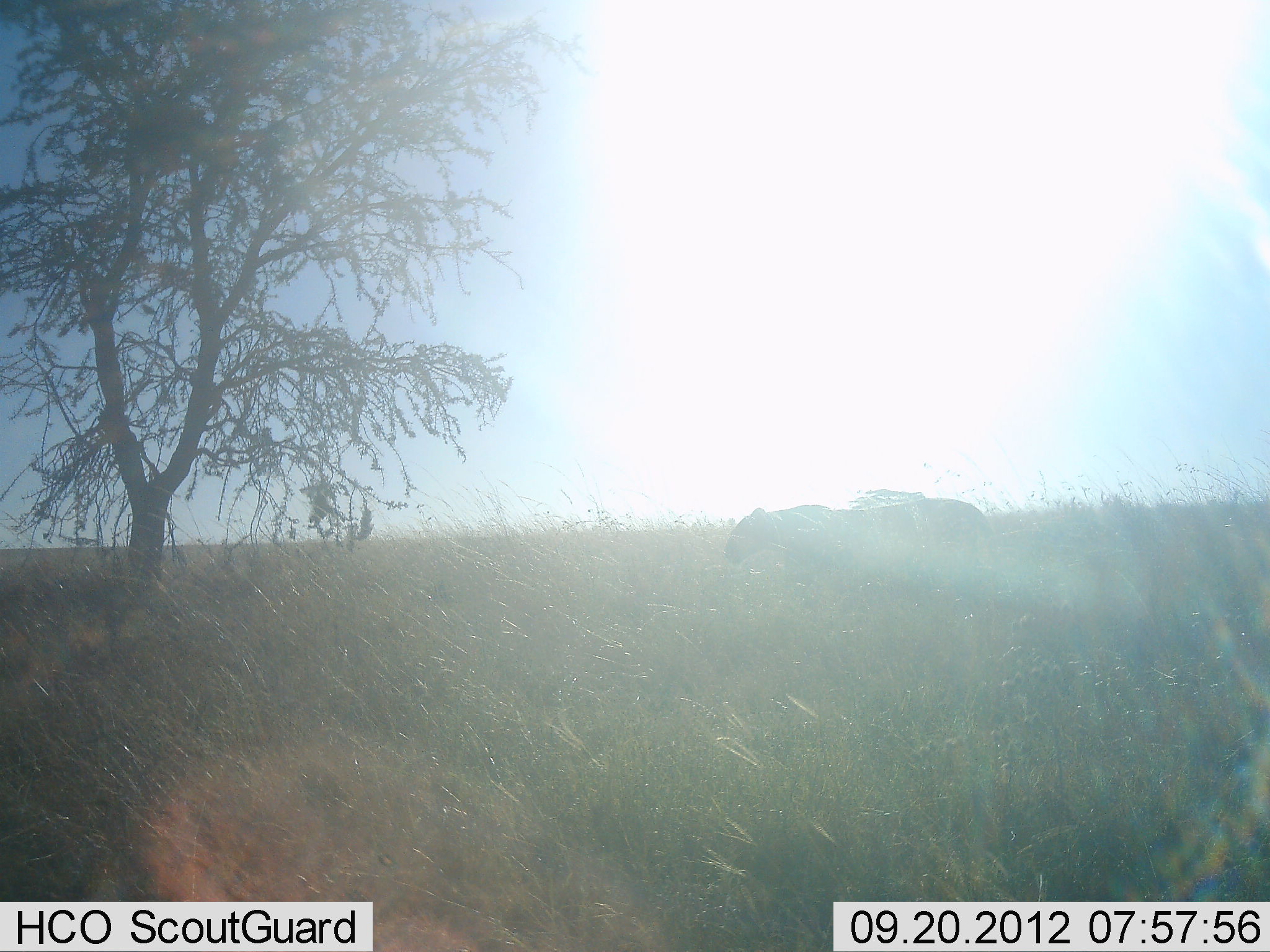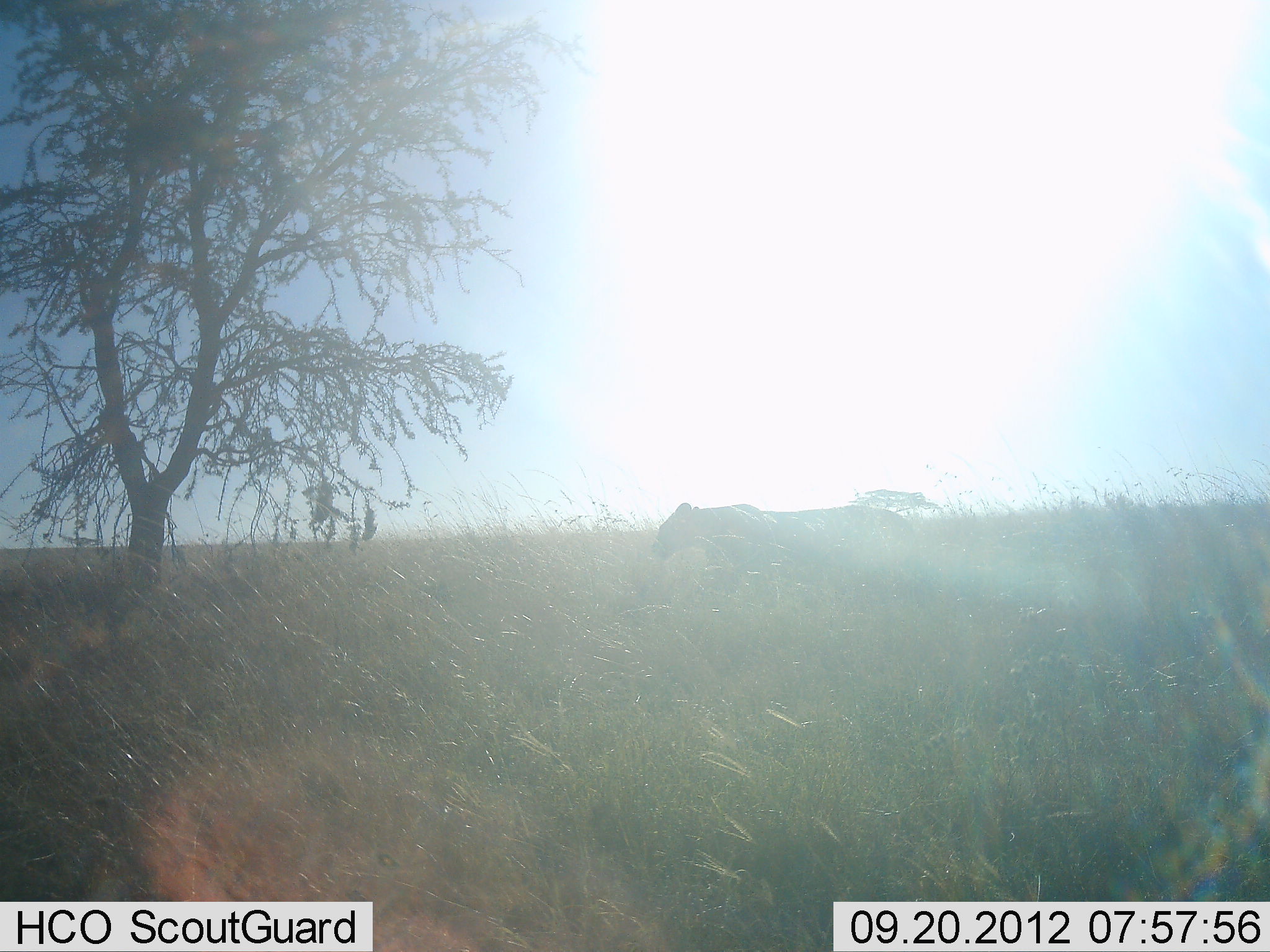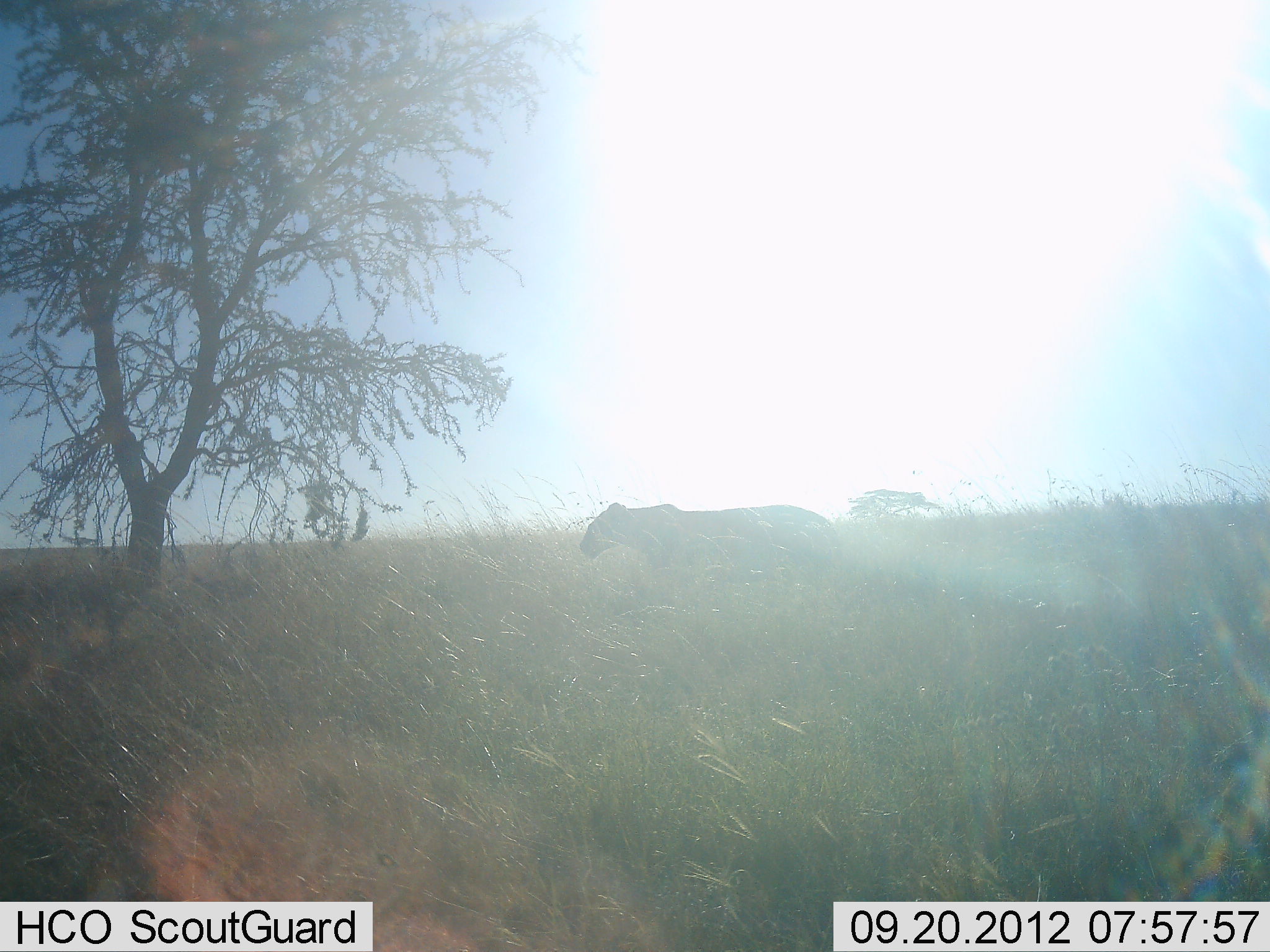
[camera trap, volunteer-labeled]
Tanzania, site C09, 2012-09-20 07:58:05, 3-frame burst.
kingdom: Animalia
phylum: Chordata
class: Mammalia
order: Carnivora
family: Felidae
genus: Panthera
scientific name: Panthera leo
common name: lion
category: lionfemale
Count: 1.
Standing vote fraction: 0%.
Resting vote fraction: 0%.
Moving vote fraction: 100%.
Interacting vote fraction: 0%.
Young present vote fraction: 0%.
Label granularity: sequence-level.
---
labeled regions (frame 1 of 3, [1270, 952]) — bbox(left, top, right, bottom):
animal: bbox(720, 498, 1014, 611)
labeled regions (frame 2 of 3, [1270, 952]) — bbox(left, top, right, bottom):
animal: bbox(649, 500, 946, 625)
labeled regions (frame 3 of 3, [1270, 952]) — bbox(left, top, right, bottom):
animal: bbox(575, 500, 857, 606)